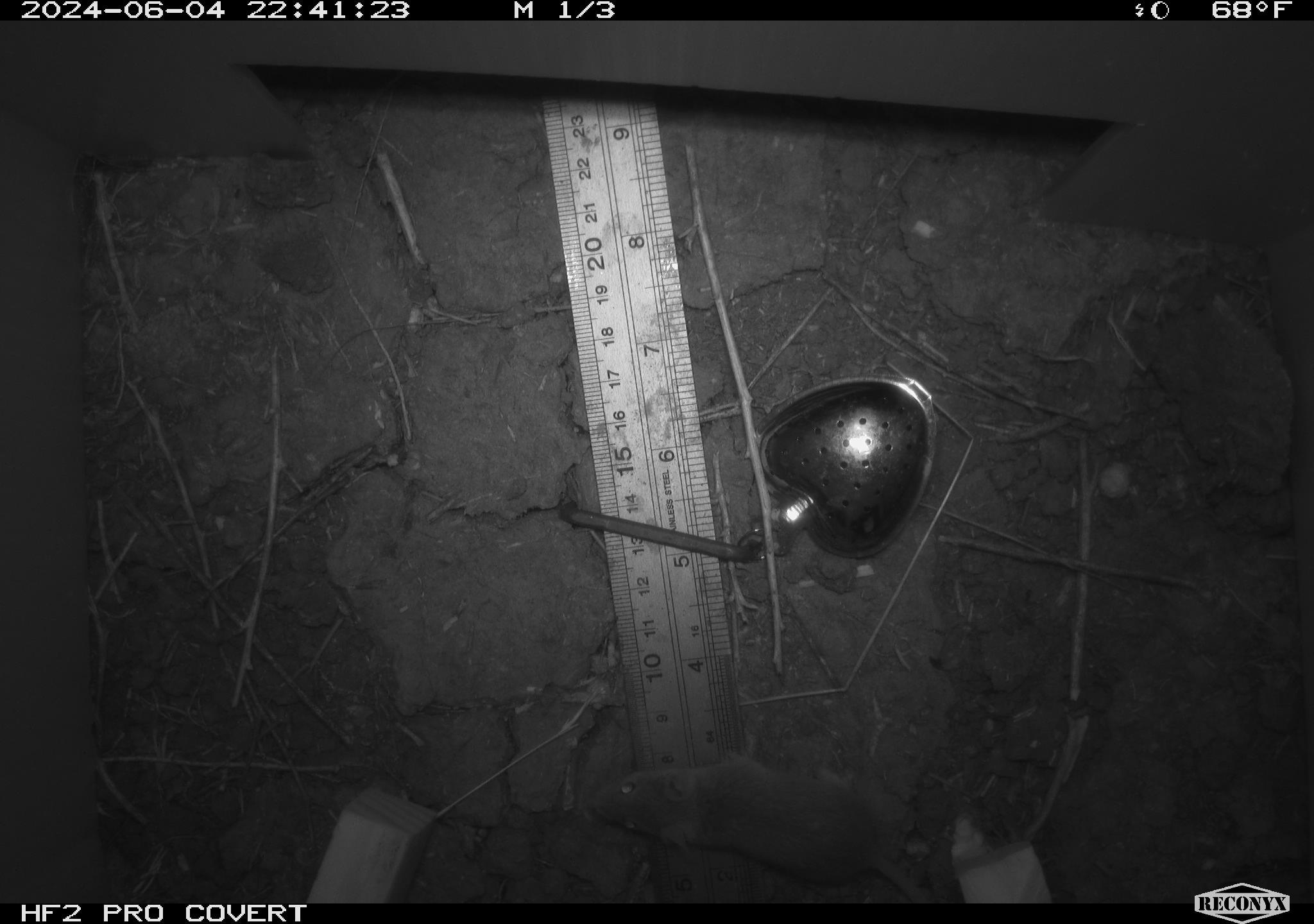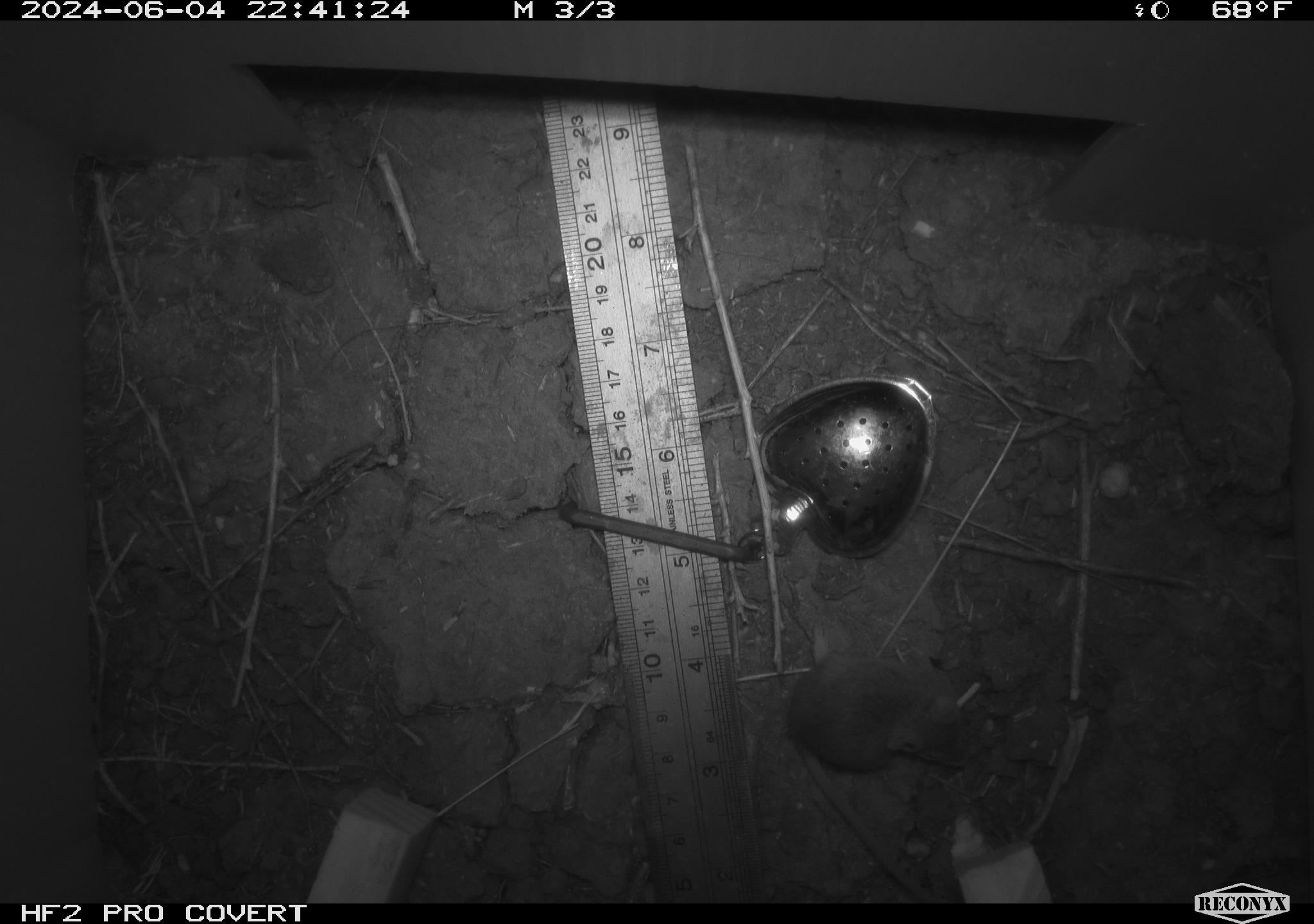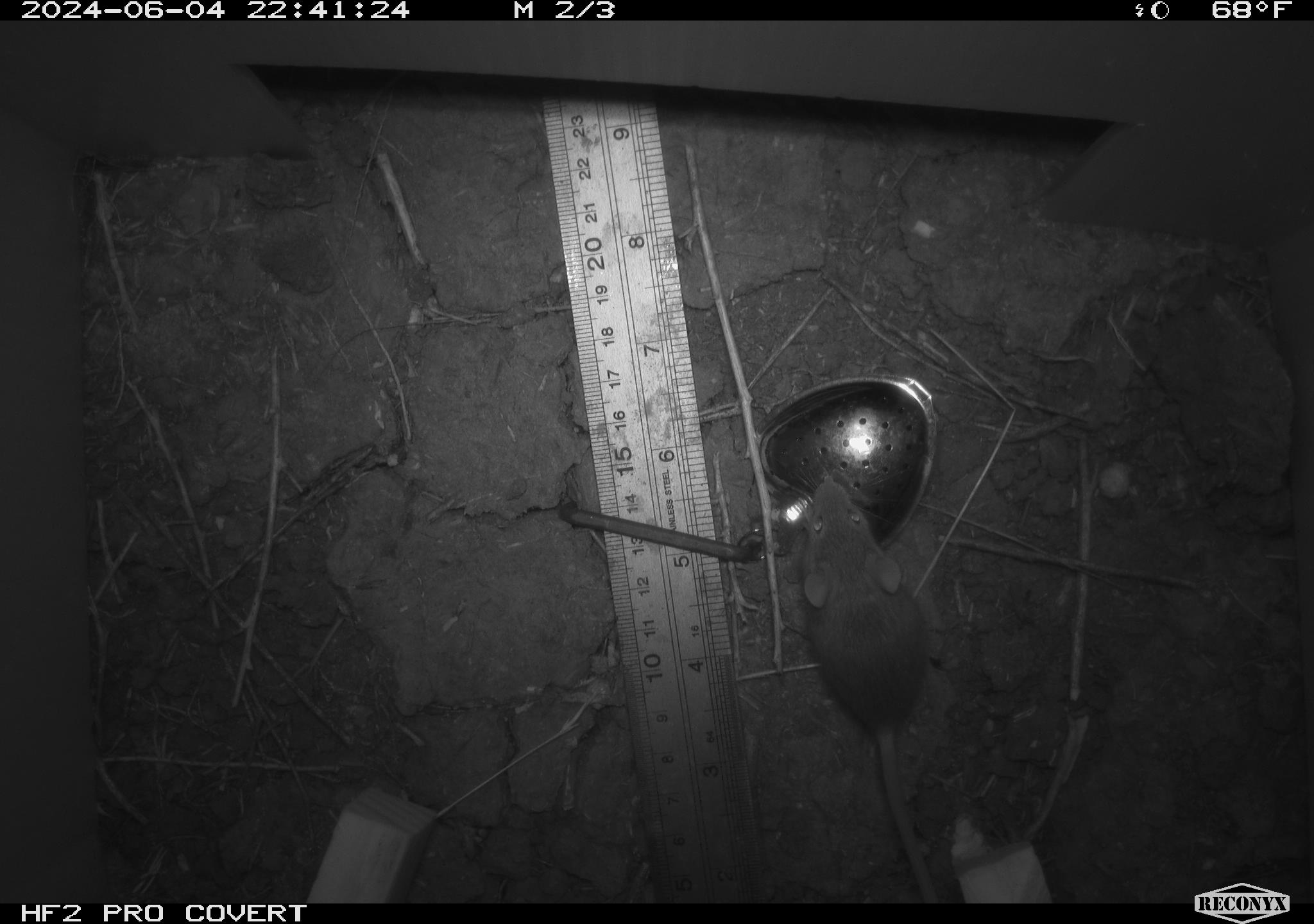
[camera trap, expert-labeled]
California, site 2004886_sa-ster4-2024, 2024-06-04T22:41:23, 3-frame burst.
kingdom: Animalia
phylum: Chordata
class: Mammalia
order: Rodentia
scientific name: Rodentia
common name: mouse species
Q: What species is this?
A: Mouse species (Rodentia).